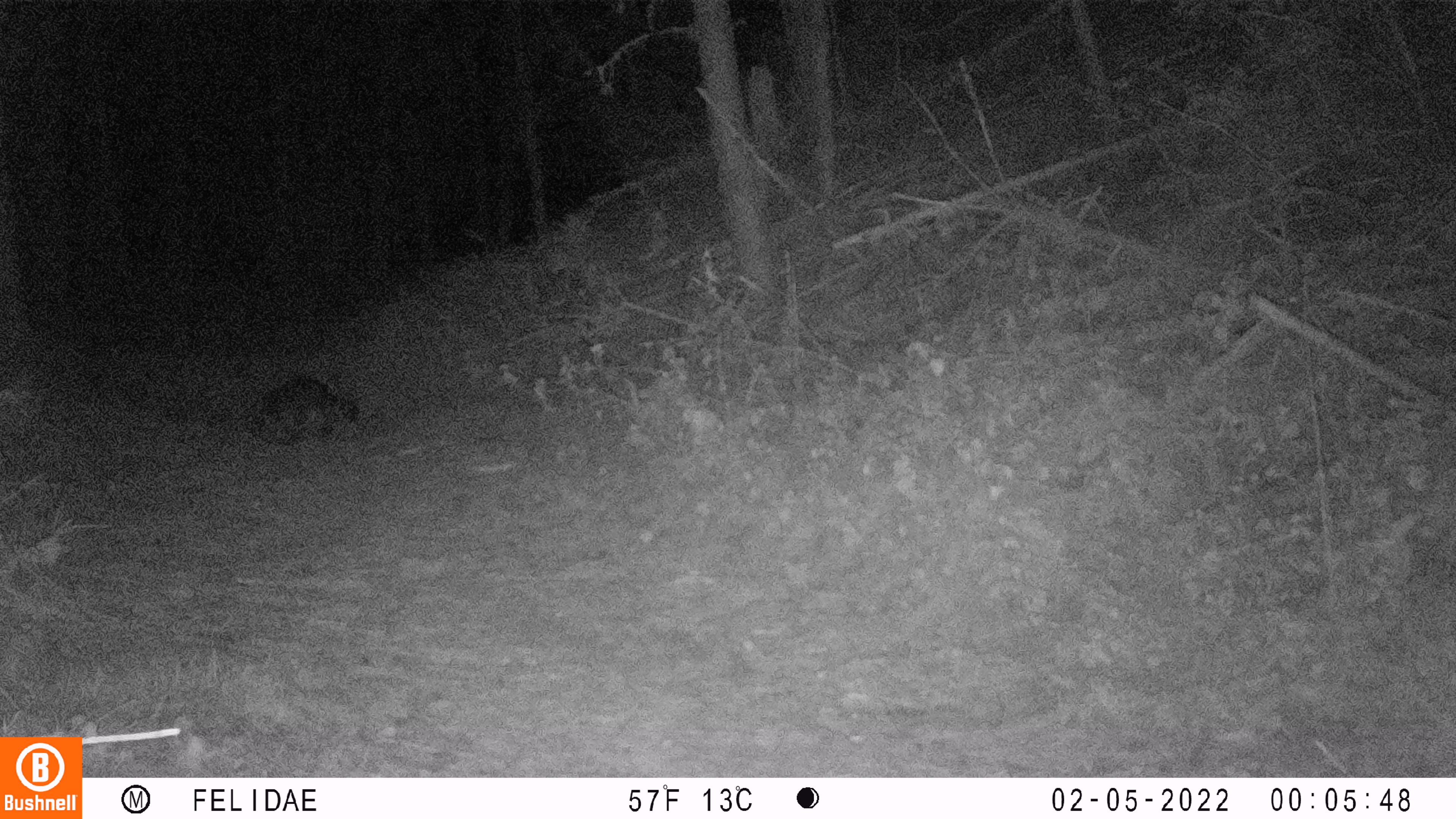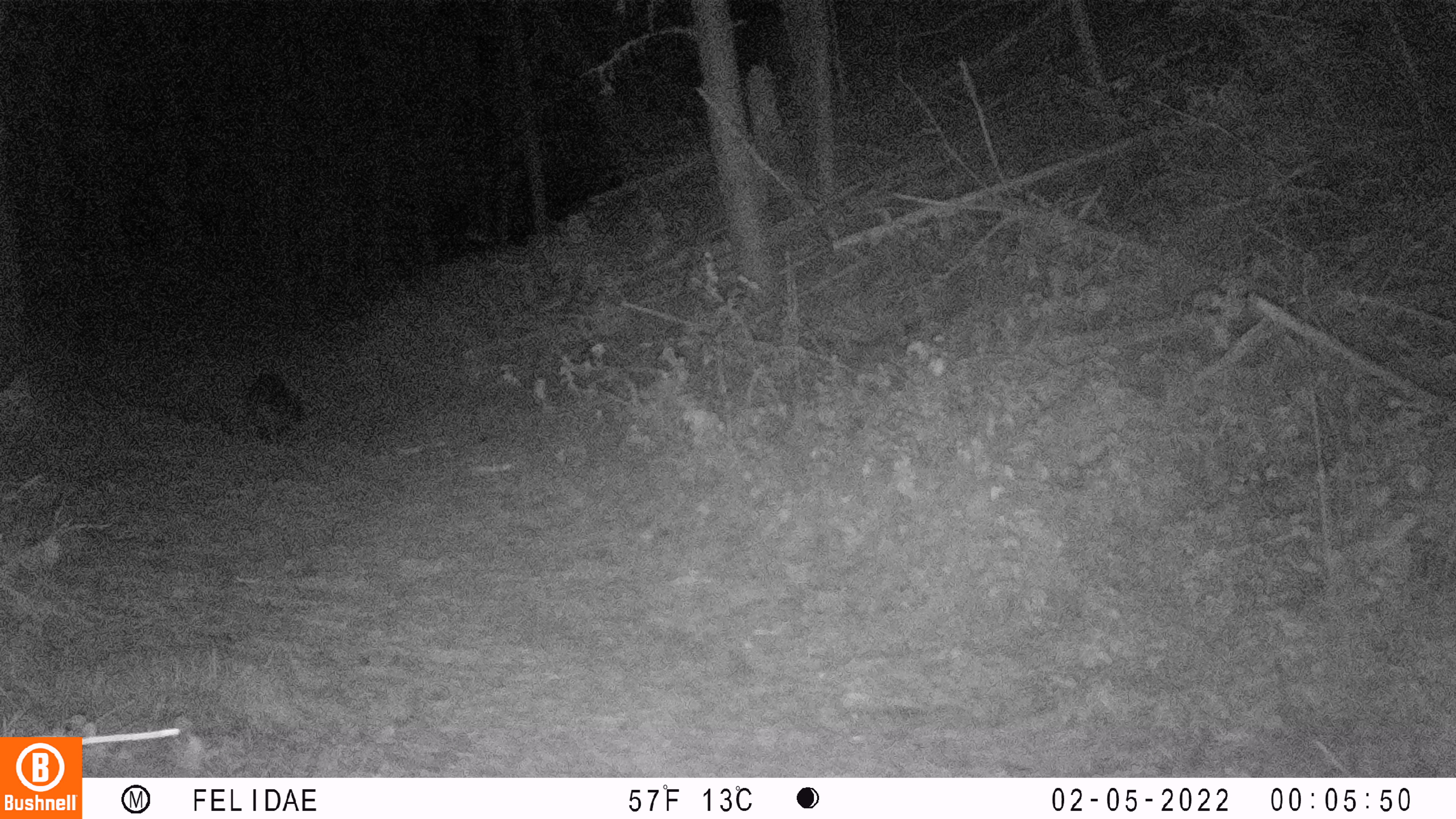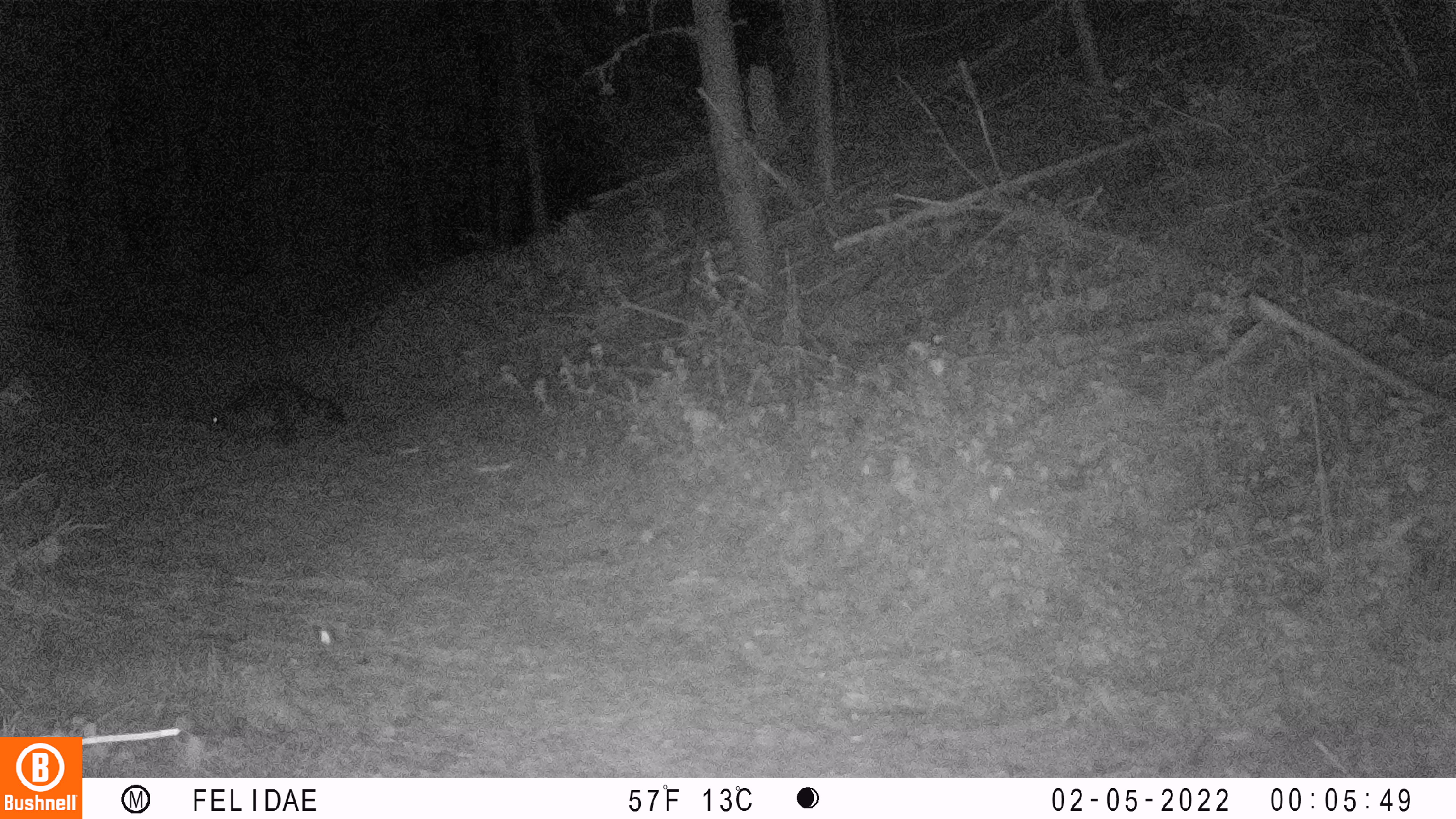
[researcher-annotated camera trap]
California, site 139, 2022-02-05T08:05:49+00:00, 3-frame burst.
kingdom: Animalia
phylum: Chordata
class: Mammalia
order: Carnivora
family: Procyonidae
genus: Procyon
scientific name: Procyon lotor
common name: raccoon